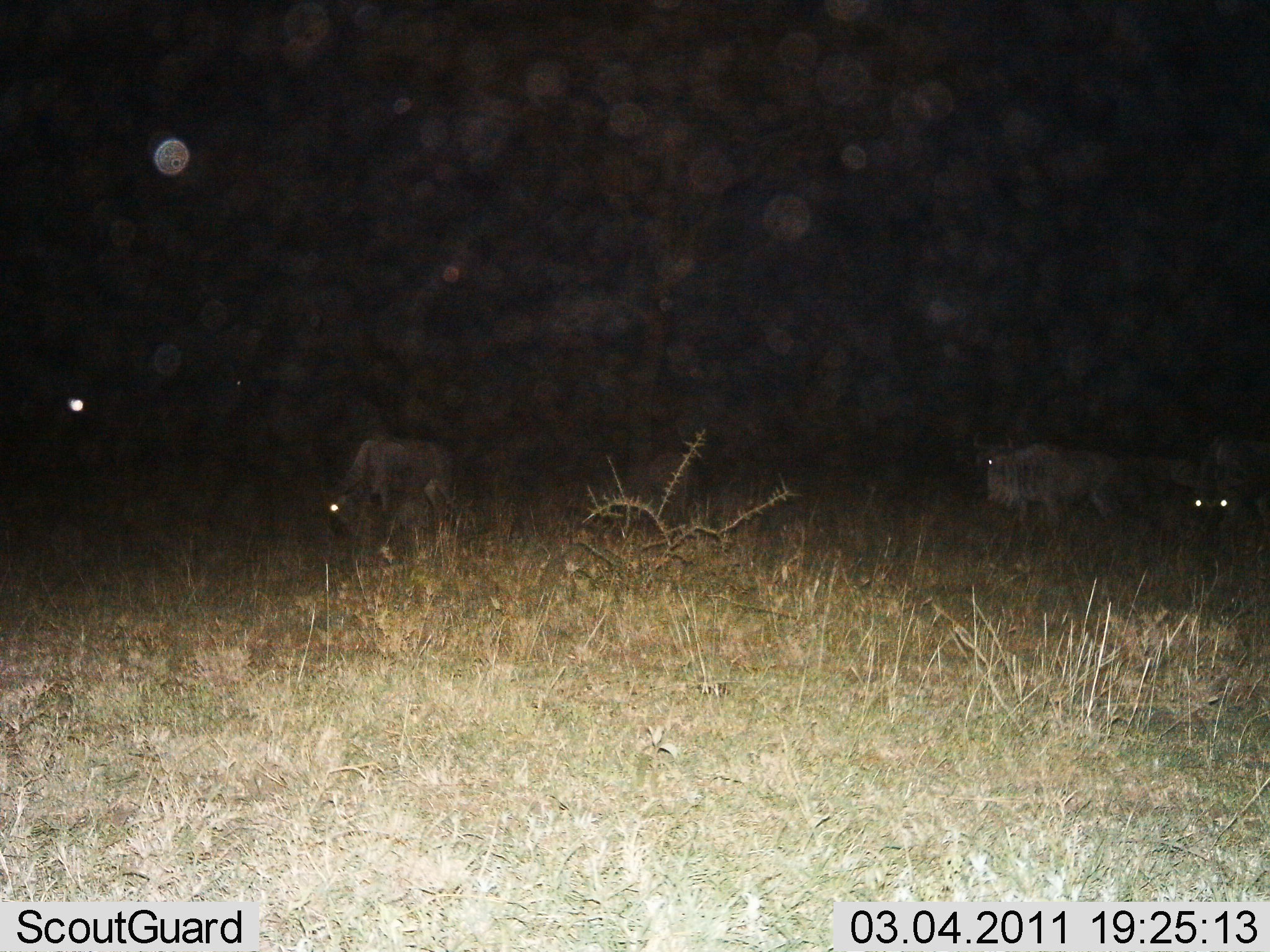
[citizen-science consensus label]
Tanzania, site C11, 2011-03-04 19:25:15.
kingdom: Animalia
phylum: Chordata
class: Mammalia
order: Artiodactyla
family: Bovidae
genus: Connochaetes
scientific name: Connochaetes taurinus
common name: blue wildebeest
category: wildebeest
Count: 3.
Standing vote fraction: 40%.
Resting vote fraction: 10%.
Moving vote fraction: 40%.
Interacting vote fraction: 0%.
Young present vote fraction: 0%.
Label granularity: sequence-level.